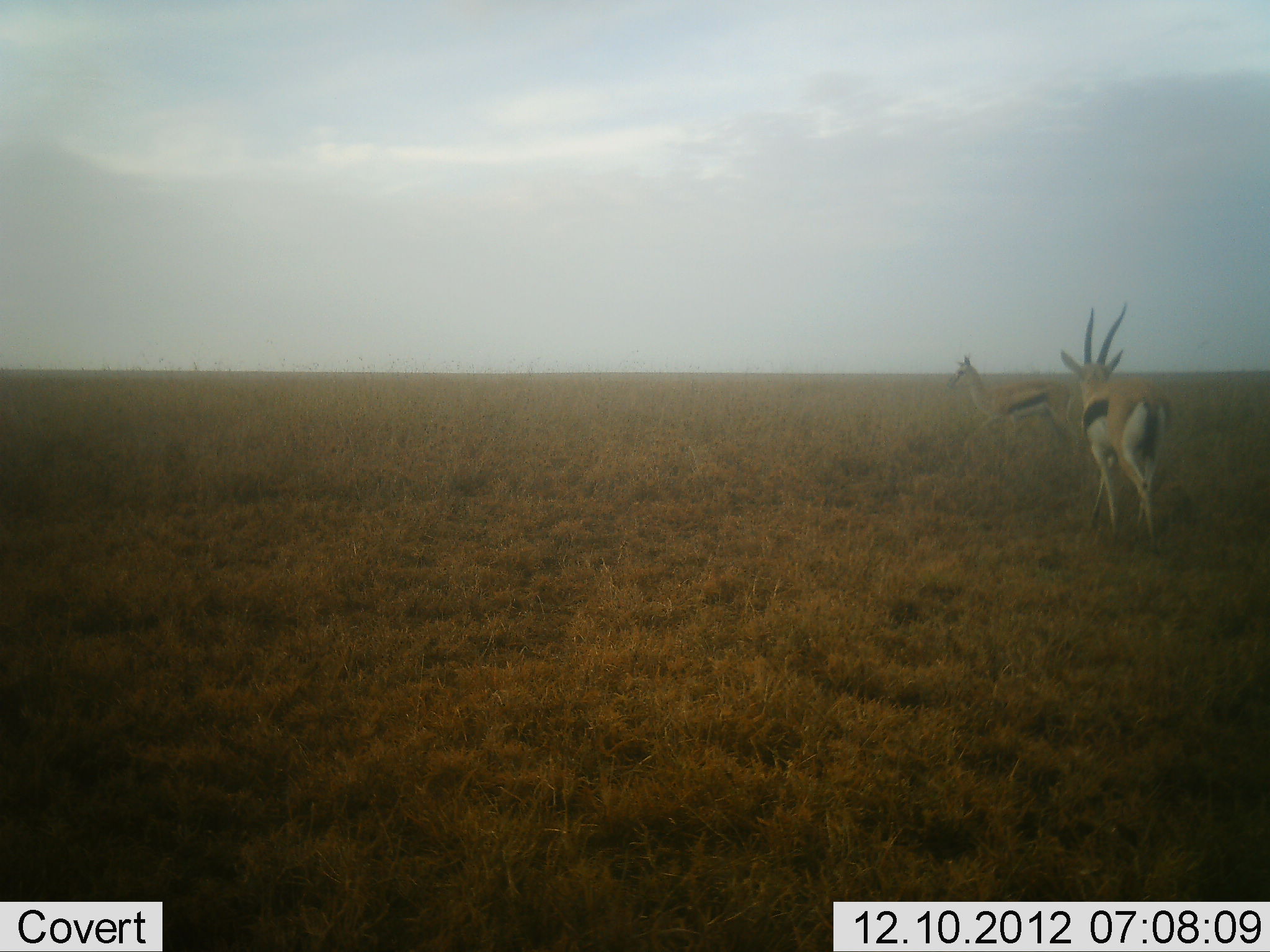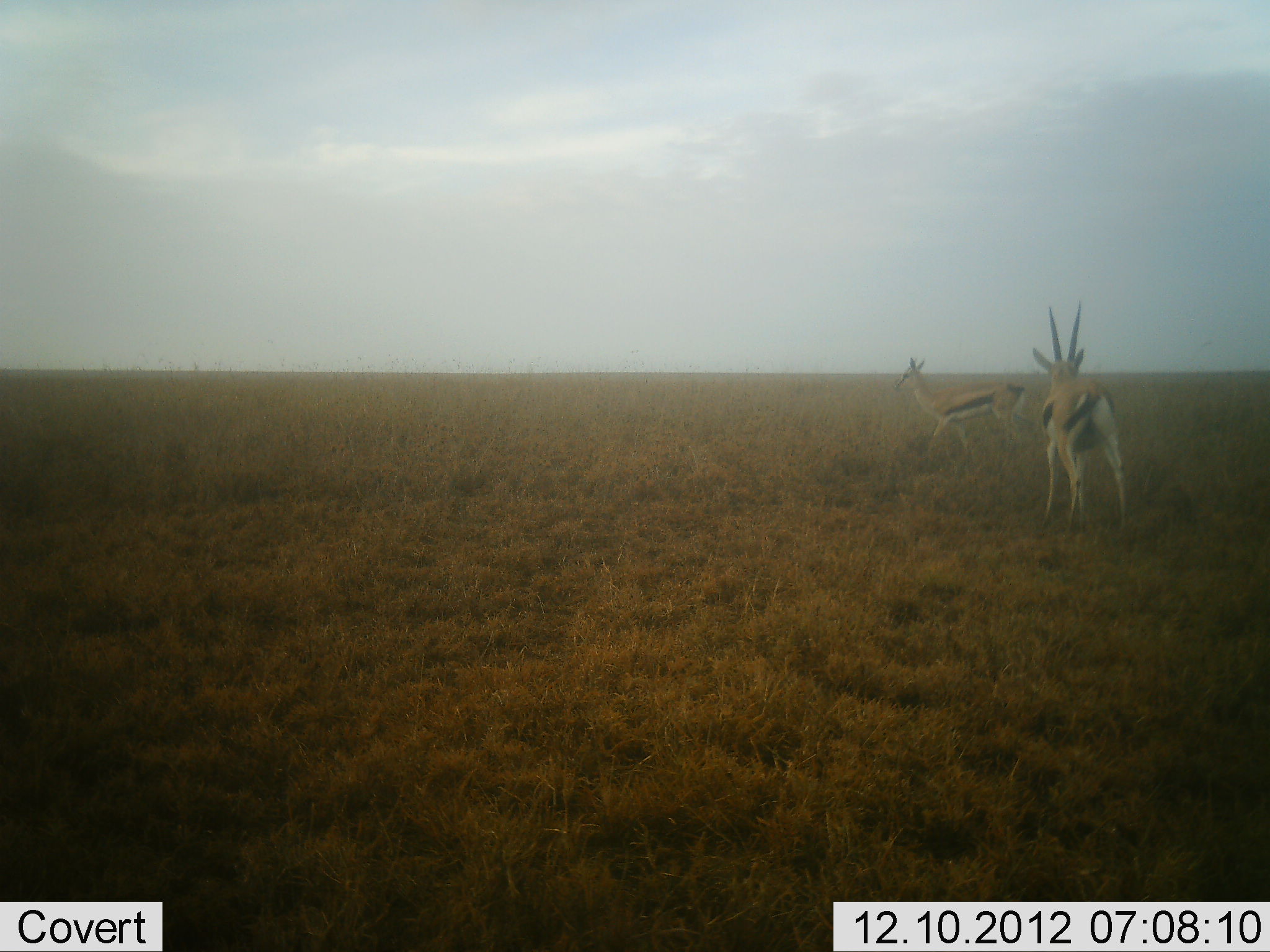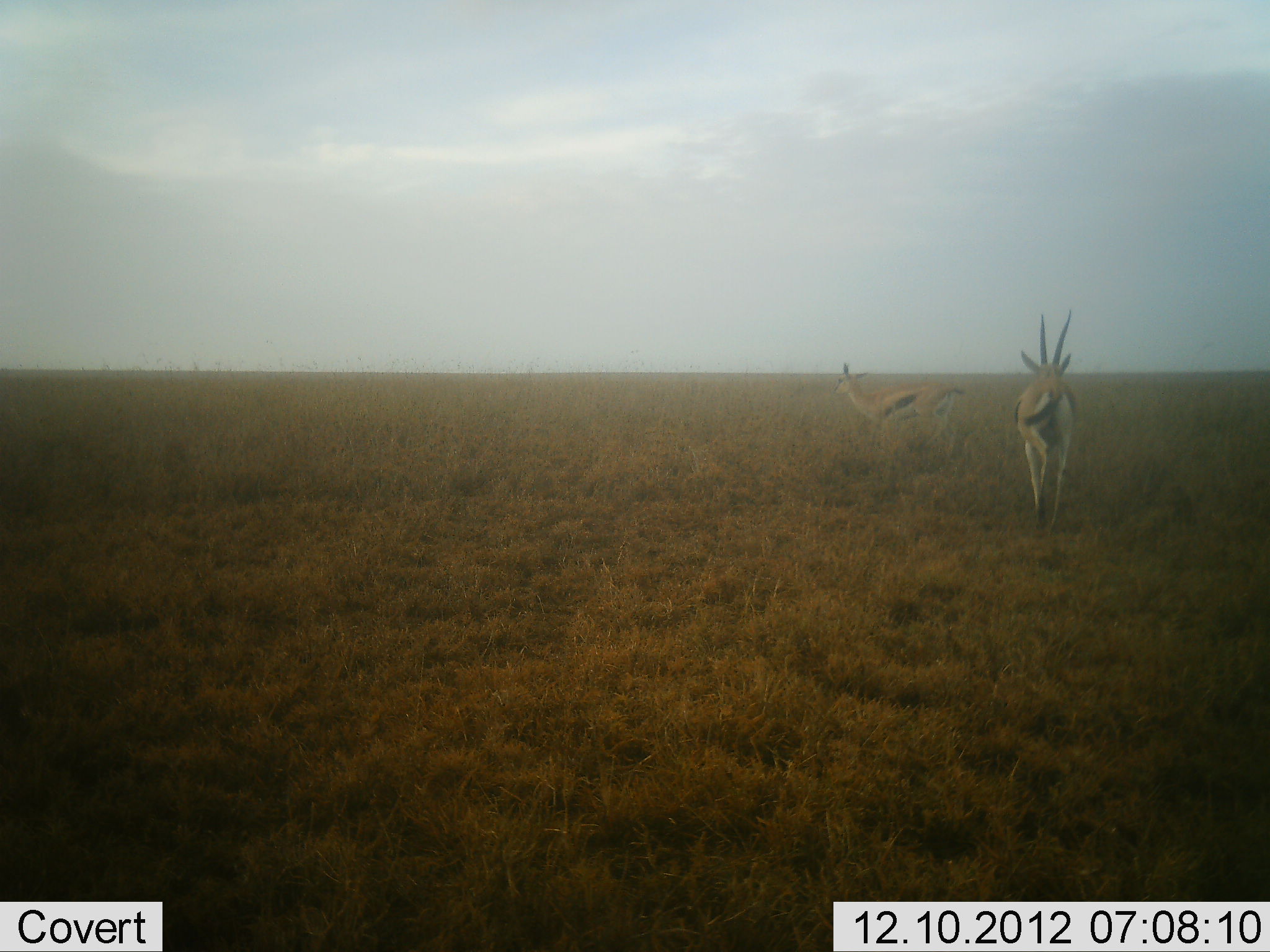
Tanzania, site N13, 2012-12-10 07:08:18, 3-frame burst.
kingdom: Animalia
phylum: Chordata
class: Mammalia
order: Artiodactyla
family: Bovidae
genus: Eudorcas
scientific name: Eudorcas thomsonii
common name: thomson's gazelle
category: gazellethomsons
Gazellethomsons (thomson's gazelle) (Eudorcas thomsonii), count 2. Behavior (volunteer vote fractions): standing 19%, resting 0%, moving 88%, interacting 6%. Young present (vote fraction): 0%. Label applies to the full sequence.